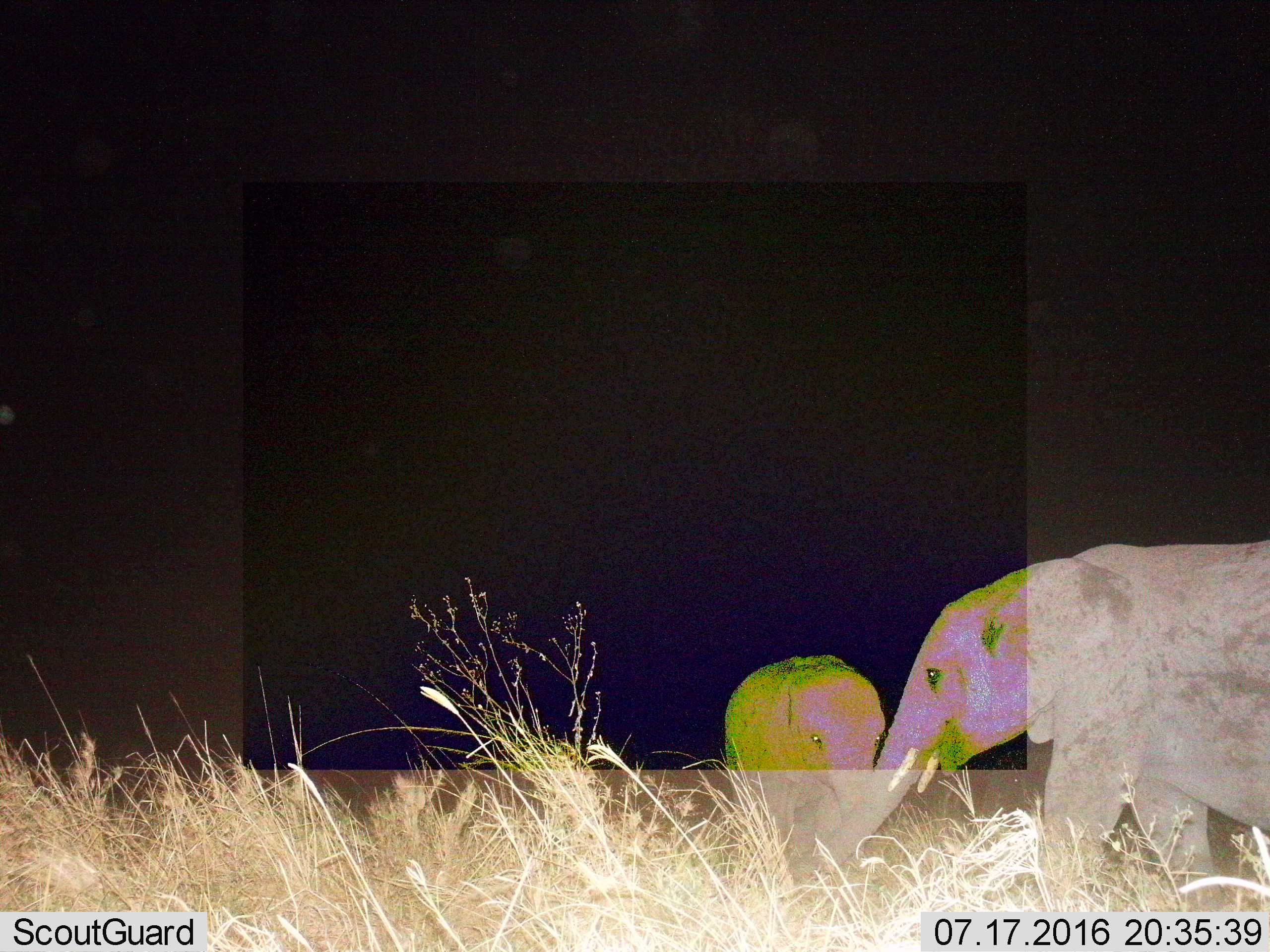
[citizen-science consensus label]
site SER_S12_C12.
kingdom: Animalia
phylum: Chordata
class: Mammalia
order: Proboscidea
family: Elephantidae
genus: Loxodonta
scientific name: Loxodonta africana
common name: african bush elephant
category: elephant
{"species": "elephant (african bush elephant) (Loxodonta africana)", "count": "2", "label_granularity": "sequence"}